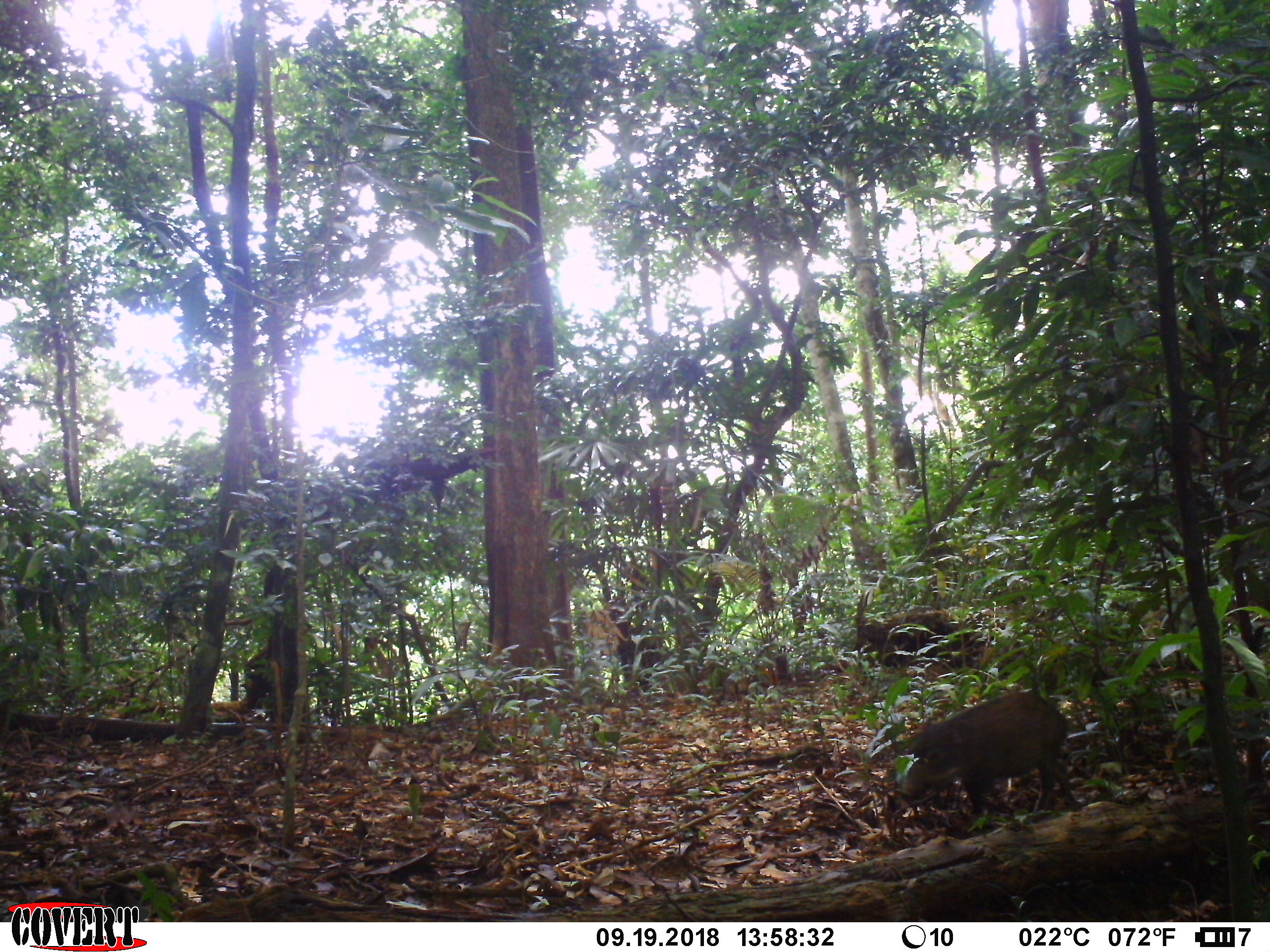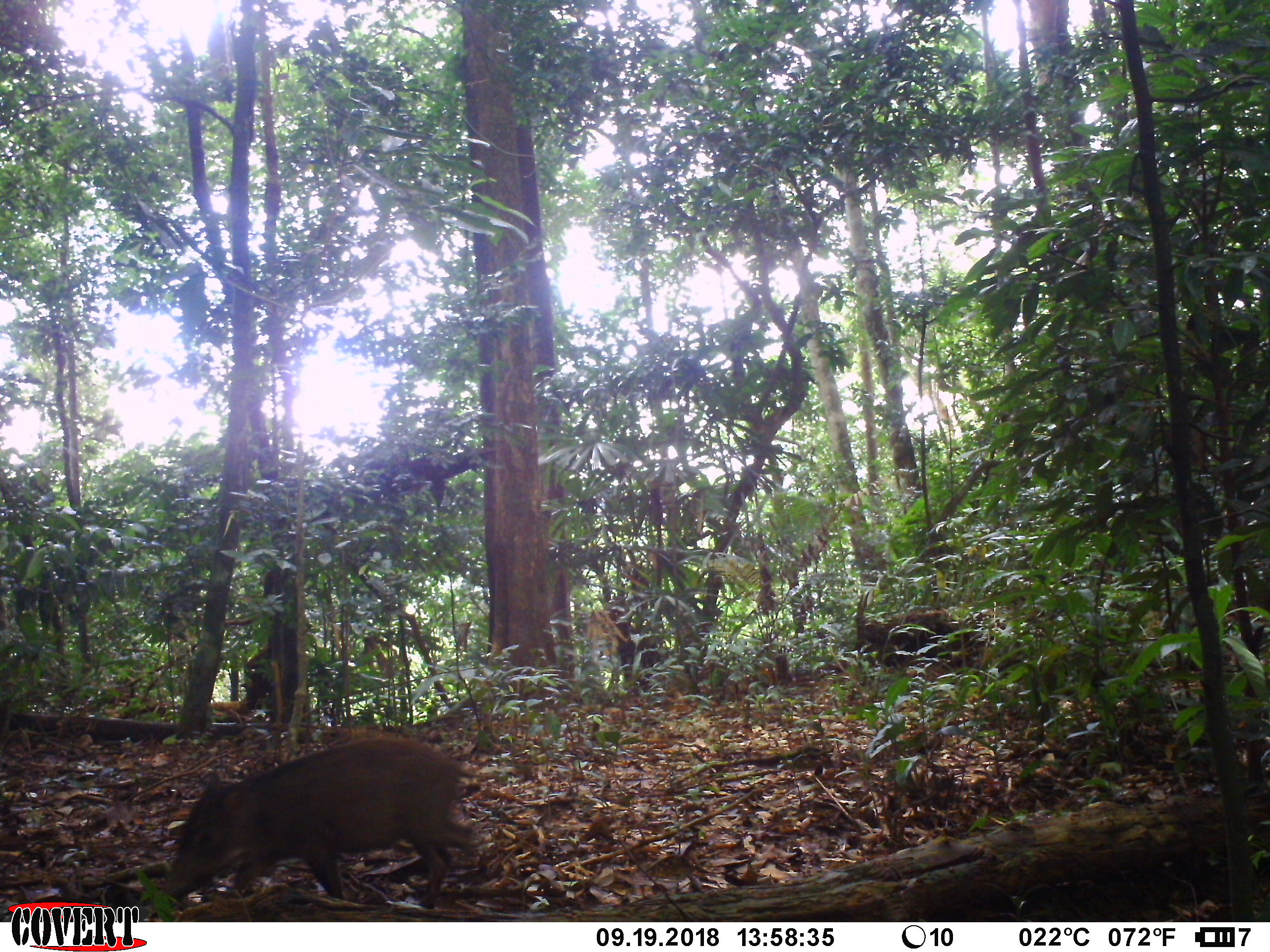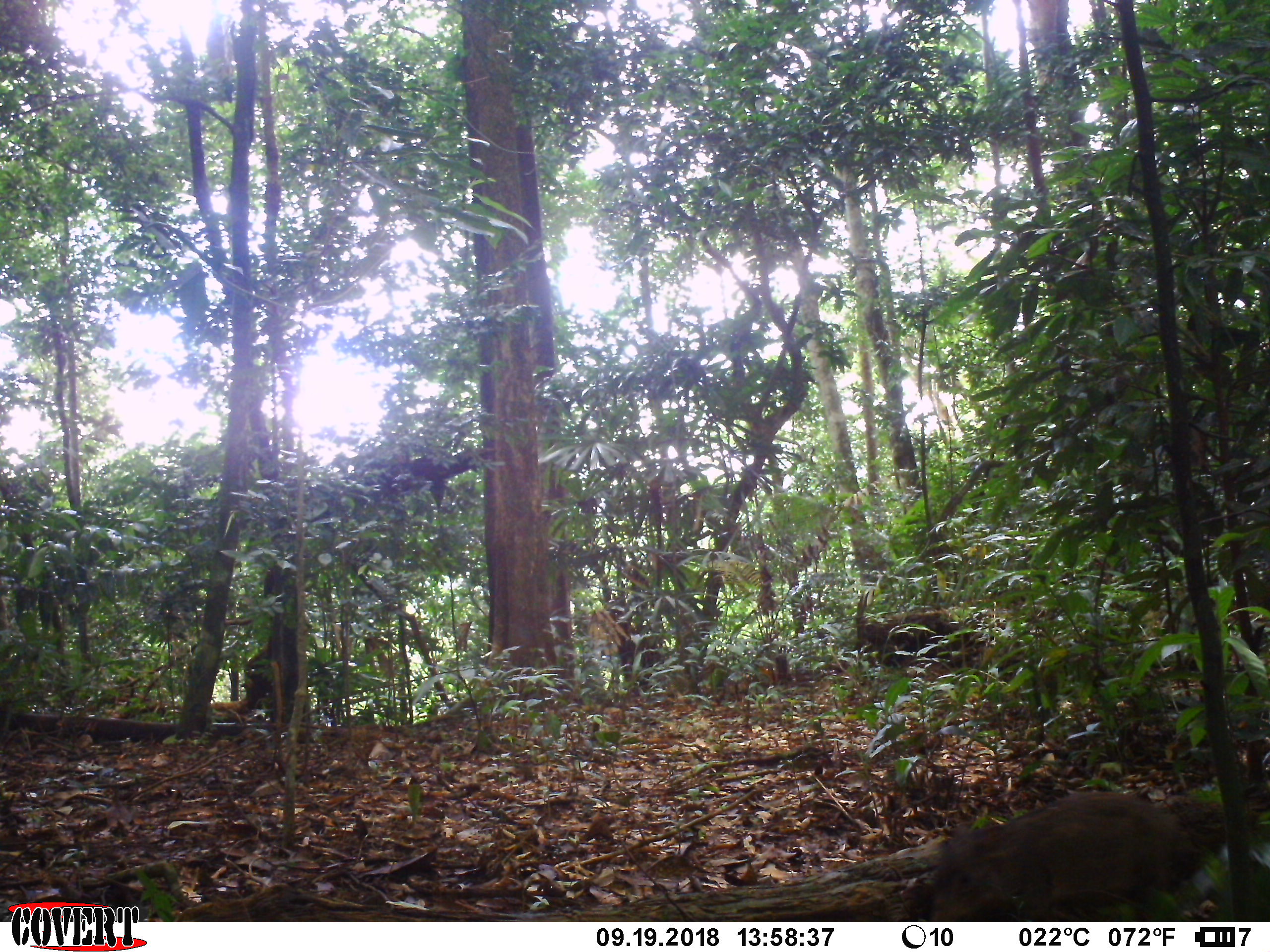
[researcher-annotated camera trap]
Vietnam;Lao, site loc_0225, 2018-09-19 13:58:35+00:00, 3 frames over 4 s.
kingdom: Animalia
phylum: Chordata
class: Mammalia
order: Artiodactyla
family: Suidae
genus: Sus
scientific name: Sus scrofa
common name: eurasian wild pig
Eurasian wild pig (Sus scrofa). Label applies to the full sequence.